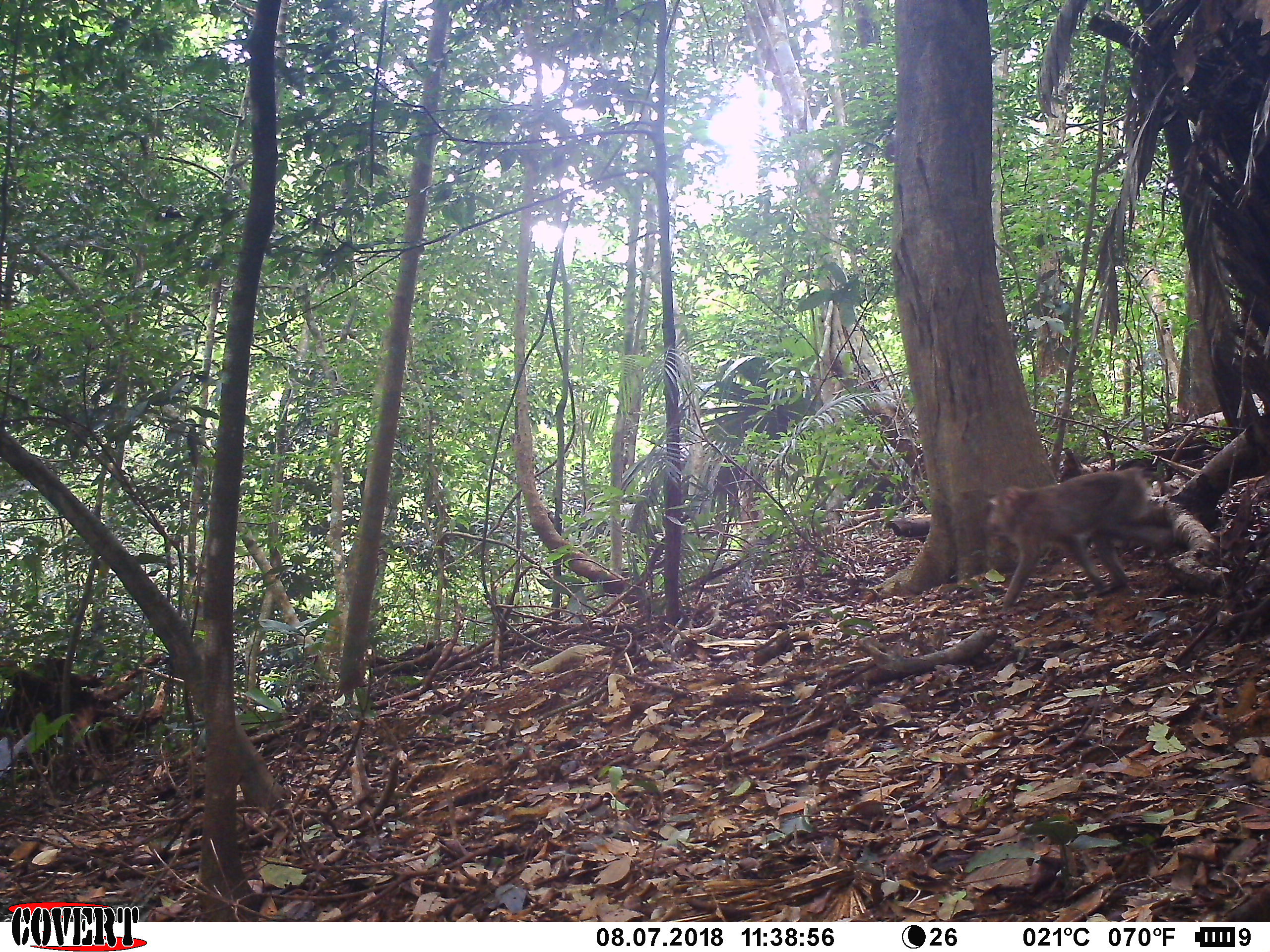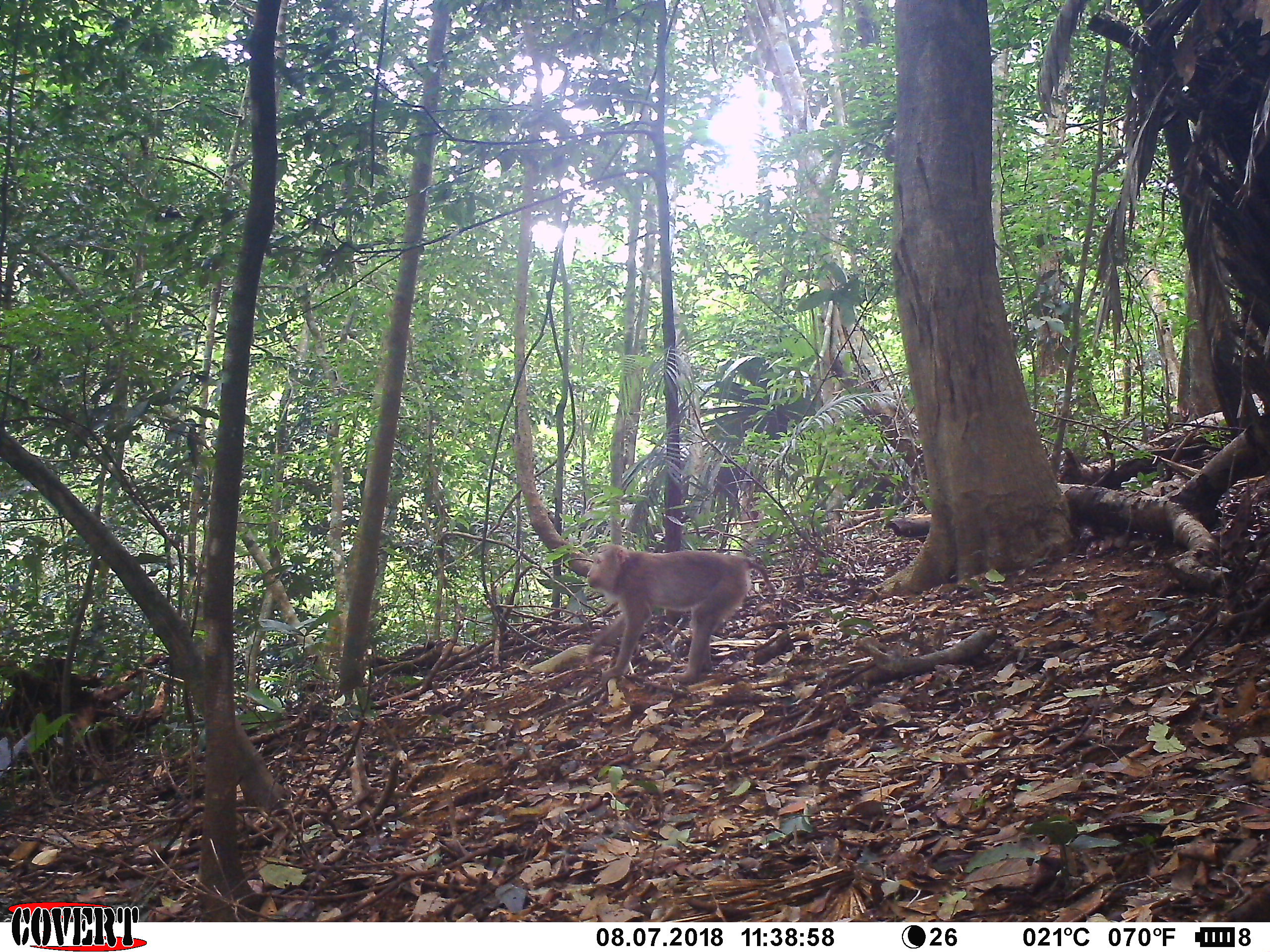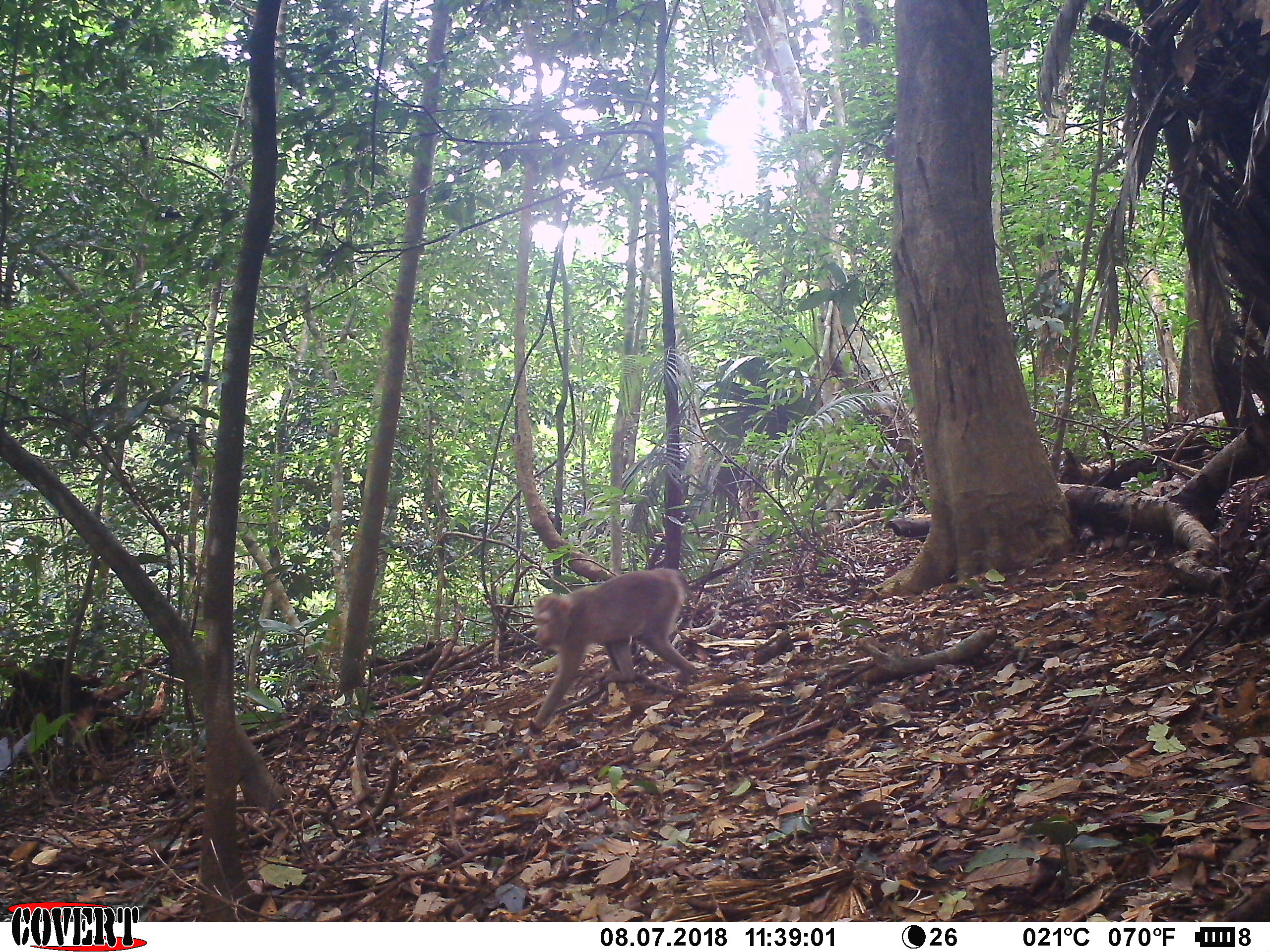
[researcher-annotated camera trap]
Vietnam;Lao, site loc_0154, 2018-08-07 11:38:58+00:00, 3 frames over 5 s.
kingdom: Animalia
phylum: Chordata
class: Mammalia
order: Primates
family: Cercopithecidae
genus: Macaca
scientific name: Macaca nemestrina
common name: pig-tailed macaque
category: pig tailed macaque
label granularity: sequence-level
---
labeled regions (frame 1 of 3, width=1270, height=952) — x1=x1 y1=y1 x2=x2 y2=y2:
pig tailed macaque: x1=986 y1=467 x2=1191 y2=612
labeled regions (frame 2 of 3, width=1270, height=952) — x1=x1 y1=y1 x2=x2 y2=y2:
pig tailed macaque: x1=584 y1=543 x2=776 y2=695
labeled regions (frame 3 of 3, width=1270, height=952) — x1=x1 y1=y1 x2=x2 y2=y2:
pig tailed macaque: x1=525 y1=568 x2=697 y2=738